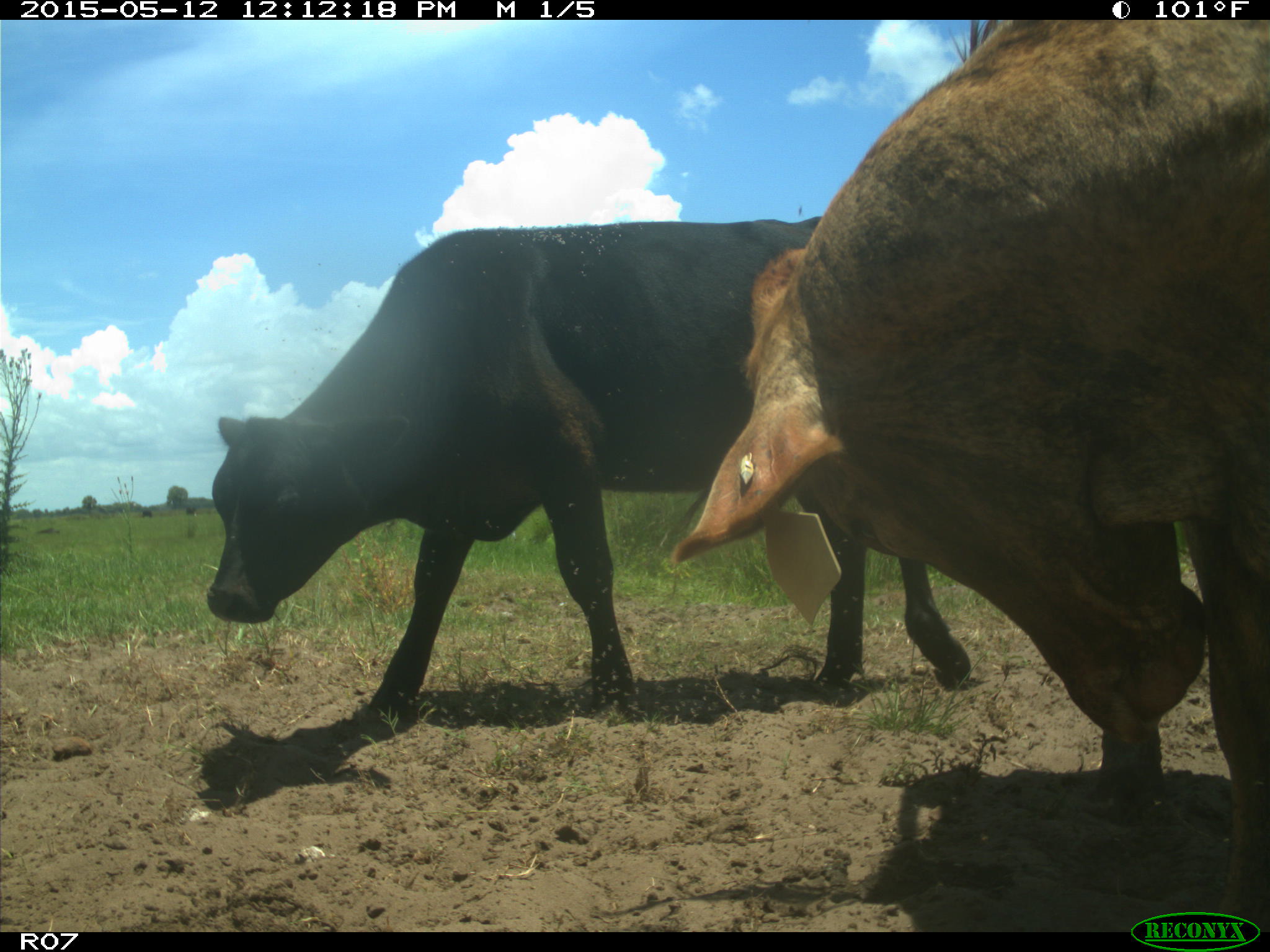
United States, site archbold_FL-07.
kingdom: Animalia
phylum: Chordata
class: Mammalia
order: Artiodactyla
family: Bovidae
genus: Bos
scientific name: Bos taurus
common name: domestic cow